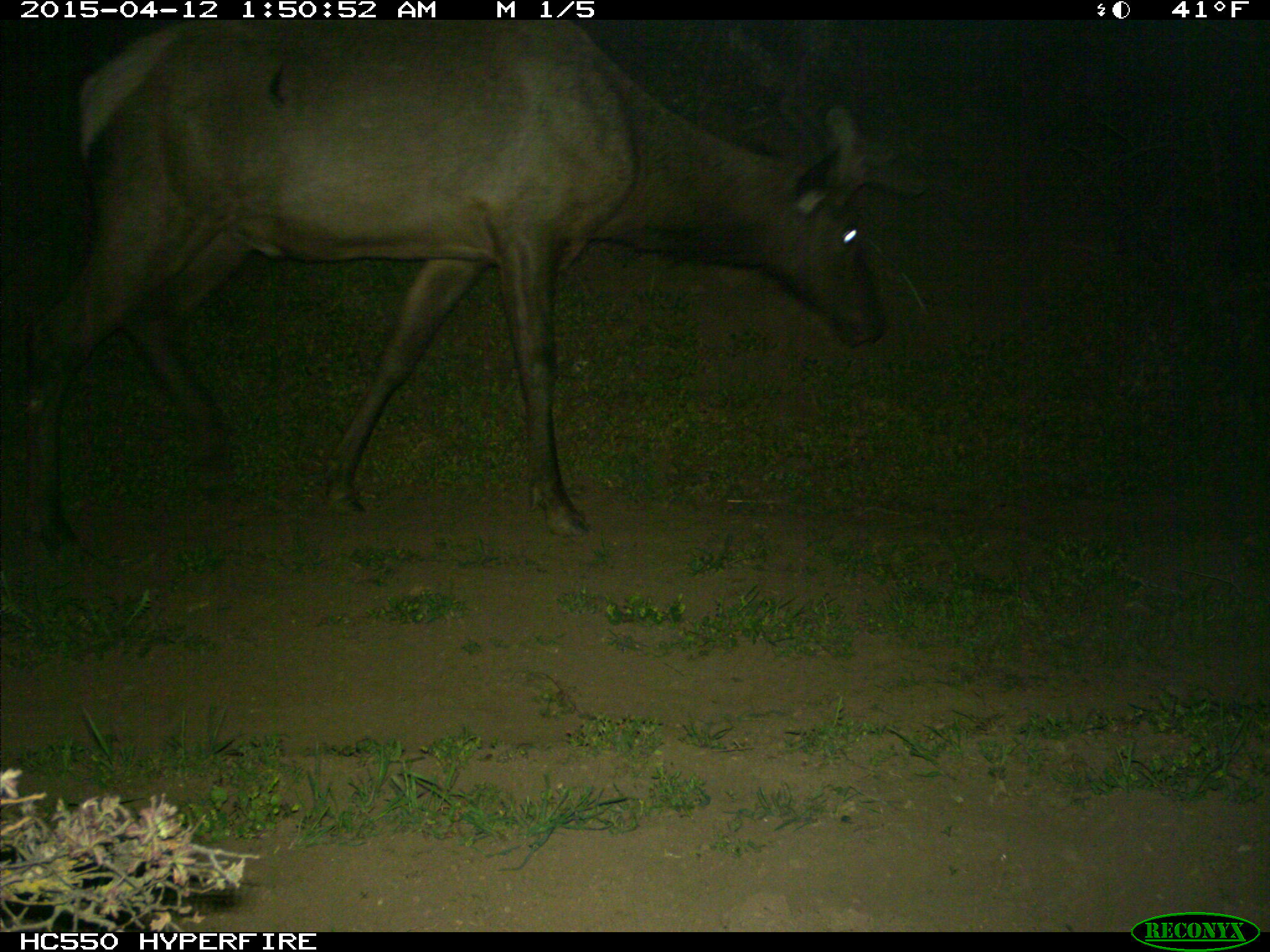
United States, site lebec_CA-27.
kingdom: Animalia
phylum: Chordata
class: Mammalia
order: Artiodactyla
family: Cervidae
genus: Cervus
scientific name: Cervus canadensis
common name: elk